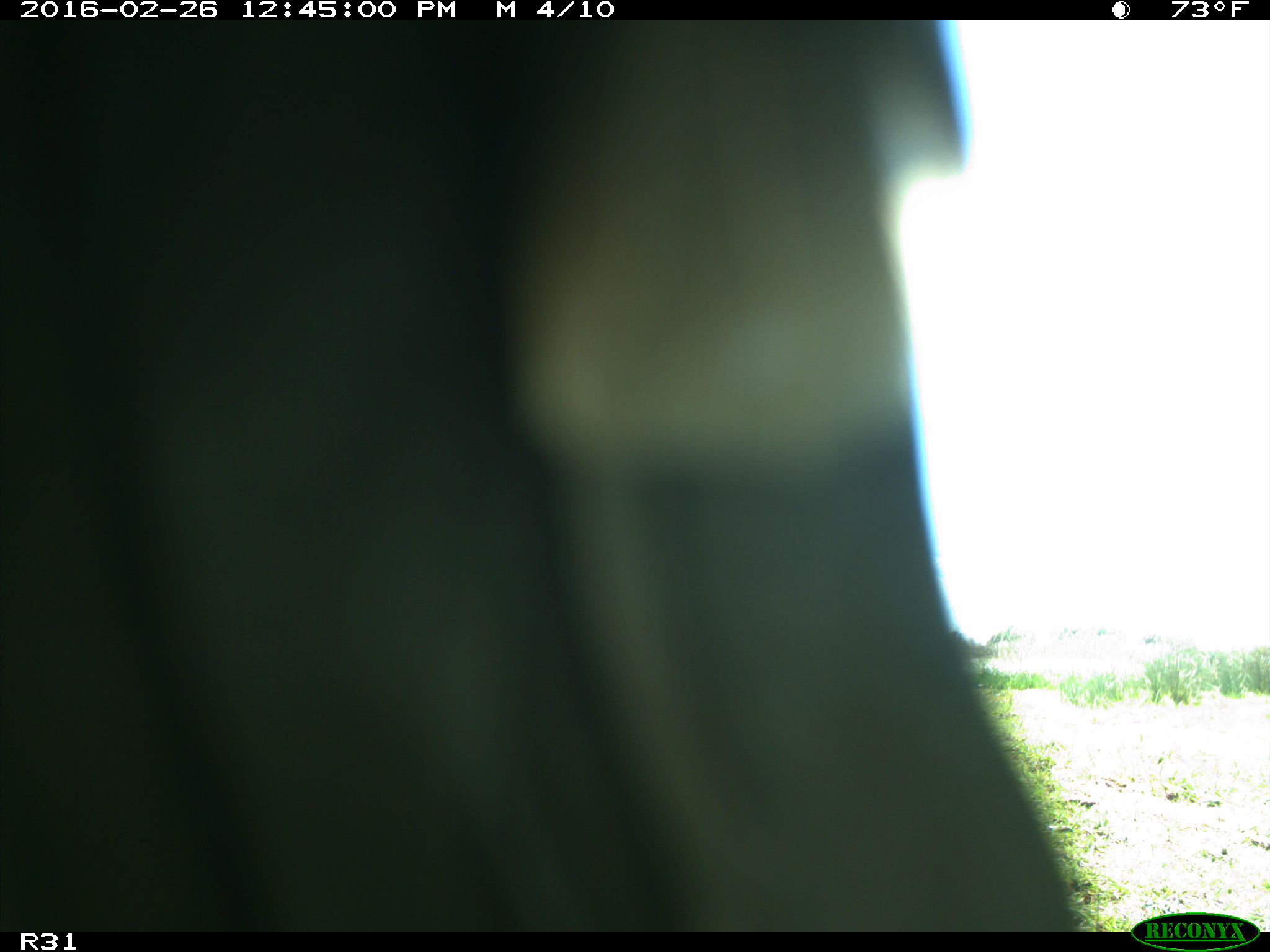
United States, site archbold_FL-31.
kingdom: Animalia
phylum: Chordata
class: Aves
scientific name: Aves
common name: birds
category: unidentified bird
Unidentified bird (birds) (Aves).